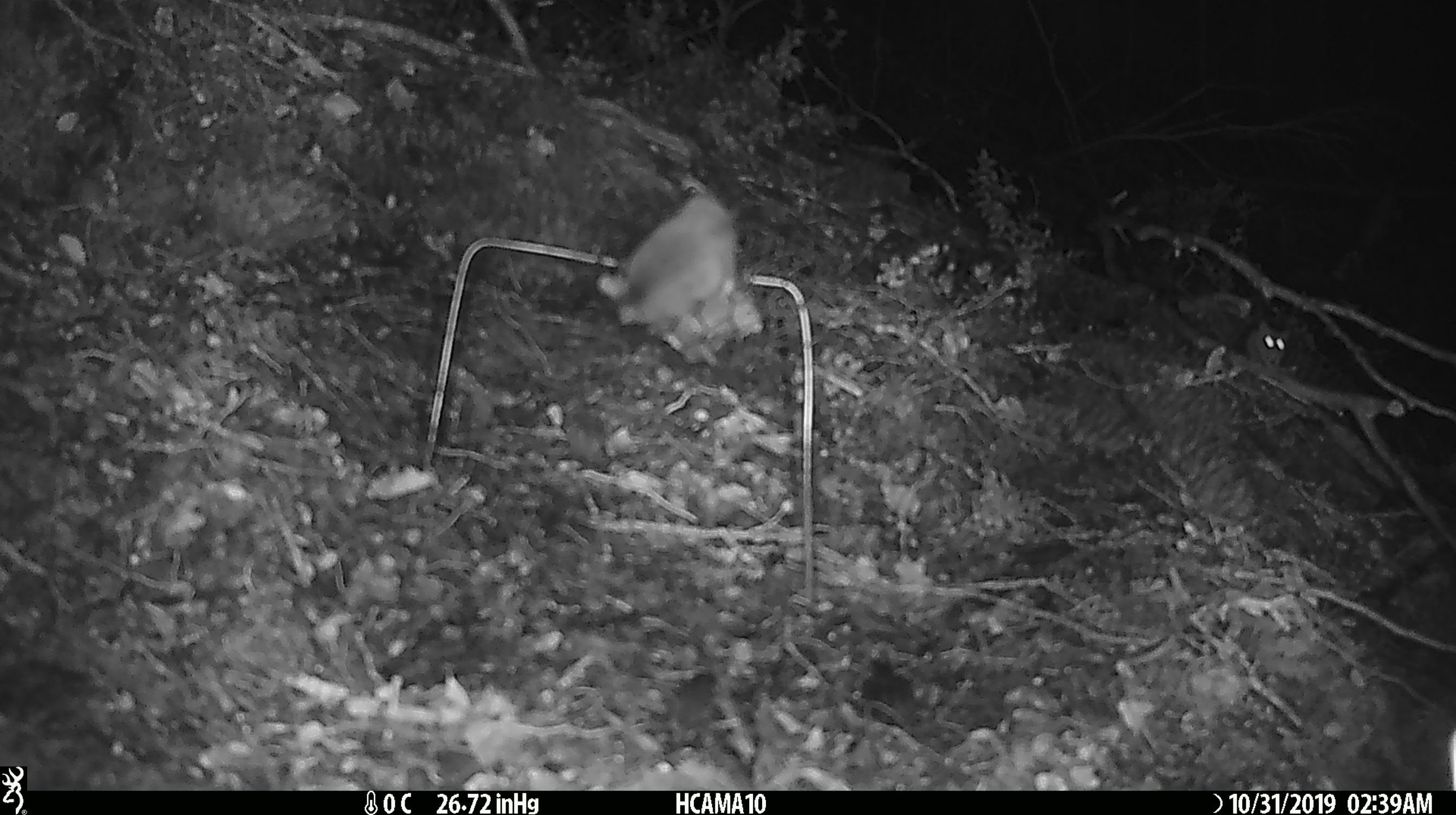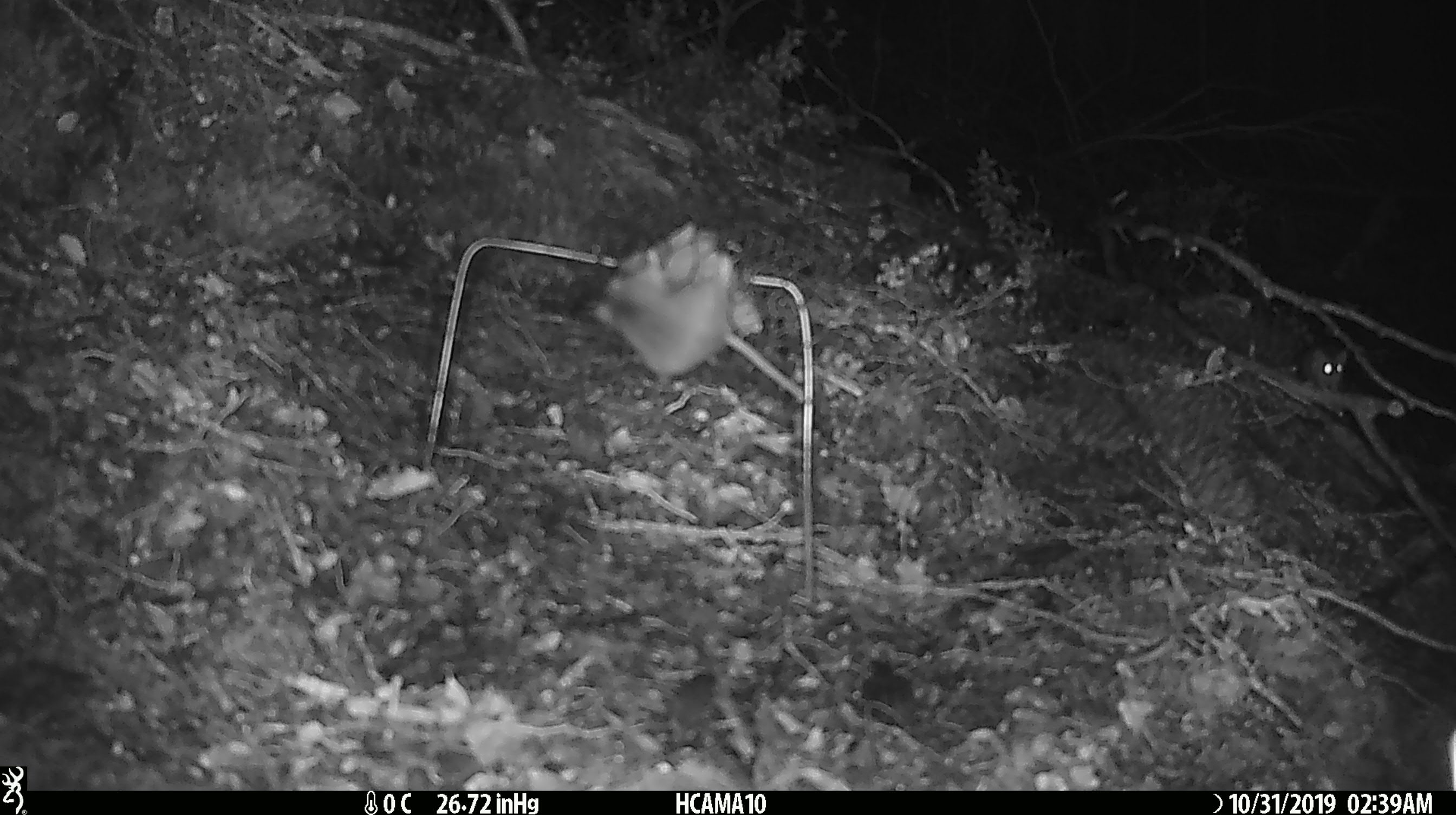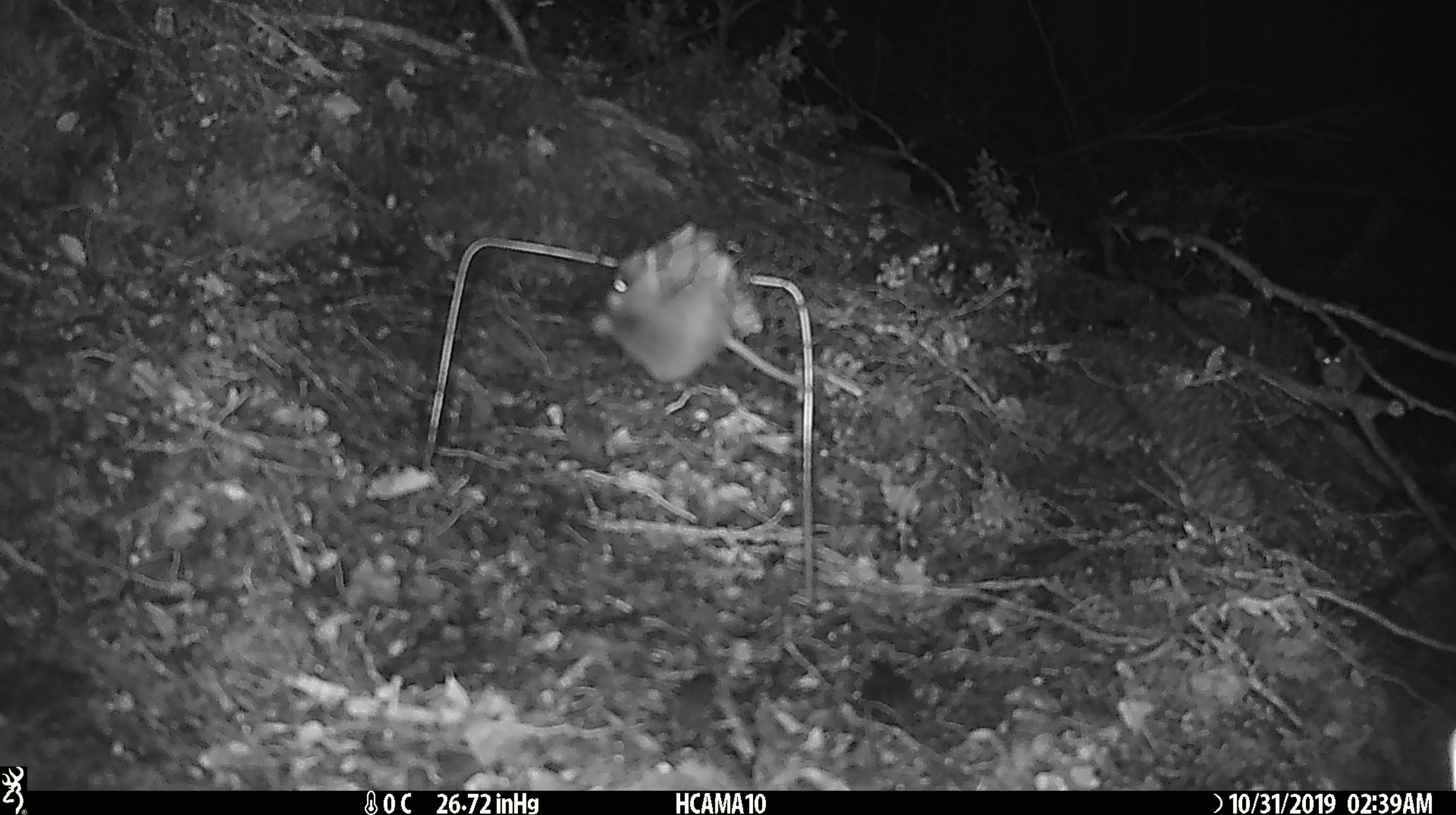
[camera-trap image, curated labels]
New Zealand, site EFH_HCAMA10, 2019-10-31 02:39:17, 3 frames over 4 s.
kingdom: Animalia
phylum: Chordata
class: Mammalia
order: Rodentia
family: Muridae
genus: Mus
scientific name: Mus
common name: mouse